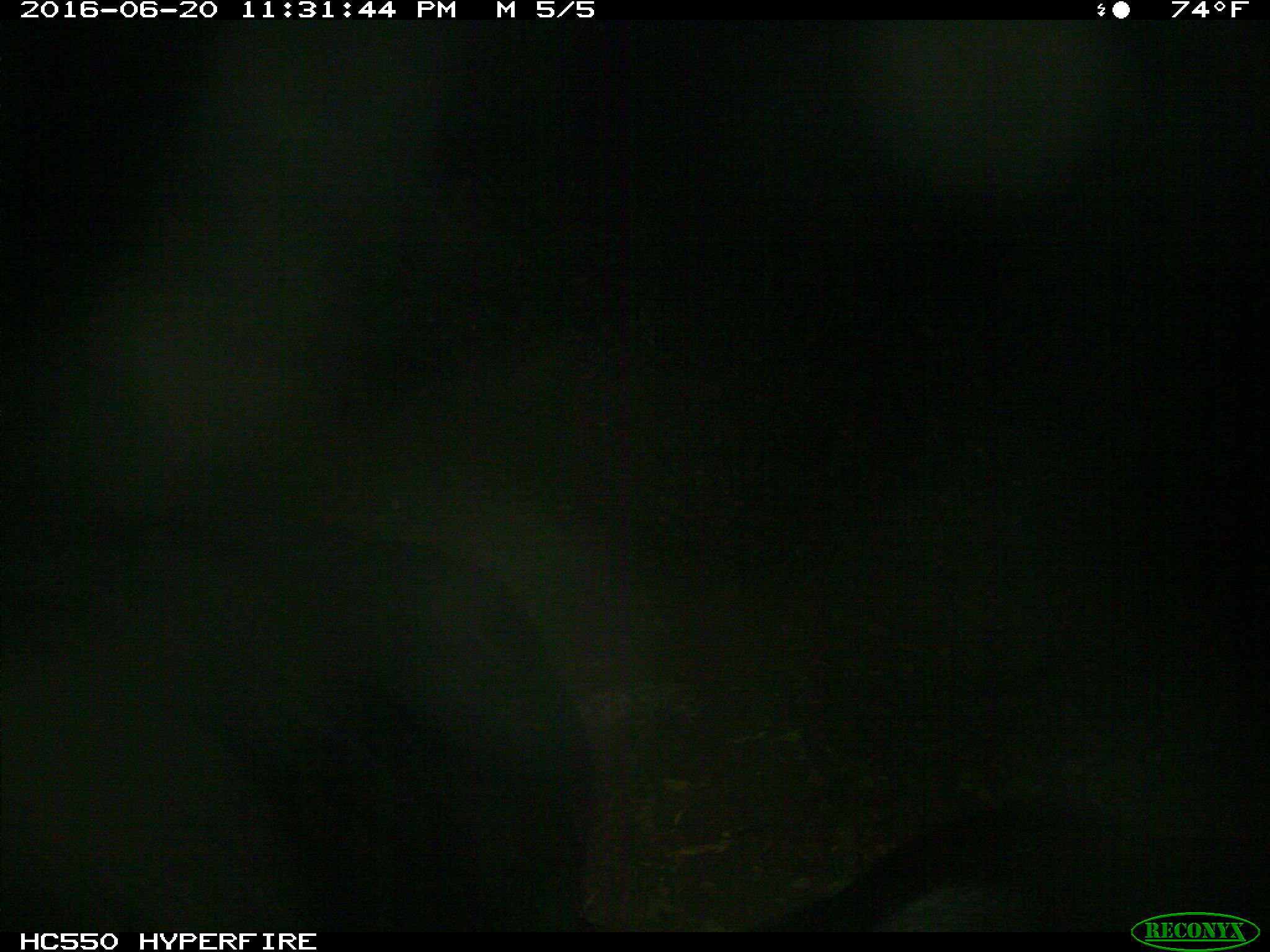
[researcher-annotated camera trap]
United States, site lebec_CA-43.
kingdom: Animalia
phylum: Chordata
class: Mammalia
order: Artiodactyla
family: Bovidae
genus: Bos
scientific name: Bos taurus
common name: domestic cow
Bos taurus (domestic cow).